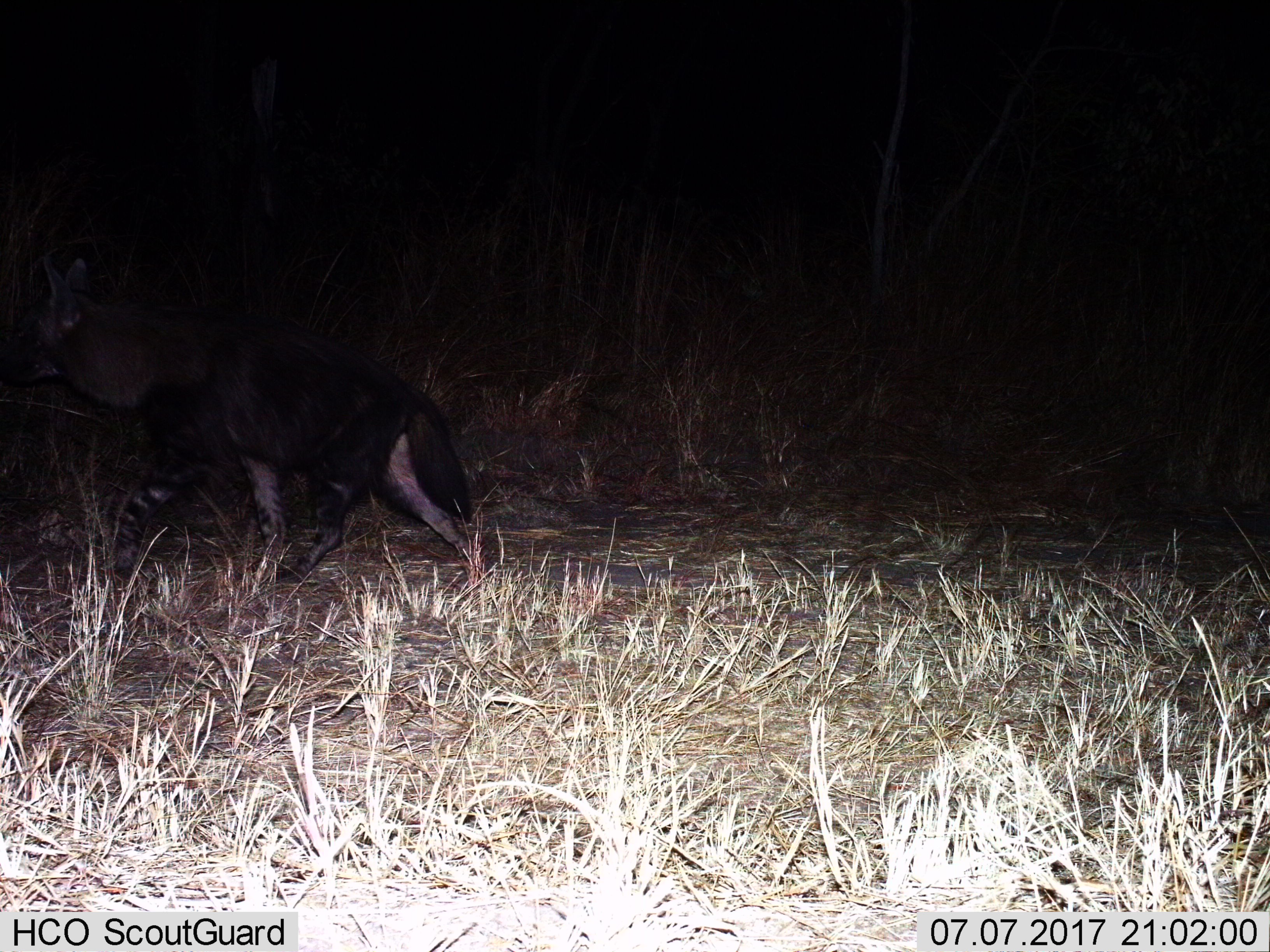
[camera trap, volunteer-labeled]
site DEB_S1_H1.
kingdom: Animalia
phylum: Chordata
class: Mammalia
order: Carnivora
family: Hyaenidae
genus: Parahyaena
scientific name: Parahyaena brunnea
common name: brown hyena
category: hyenabrown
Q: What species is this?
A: Hyenabrown (brown hyena) (Parahyaena brunnea).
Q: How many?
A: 1.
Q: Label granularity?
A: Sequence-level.